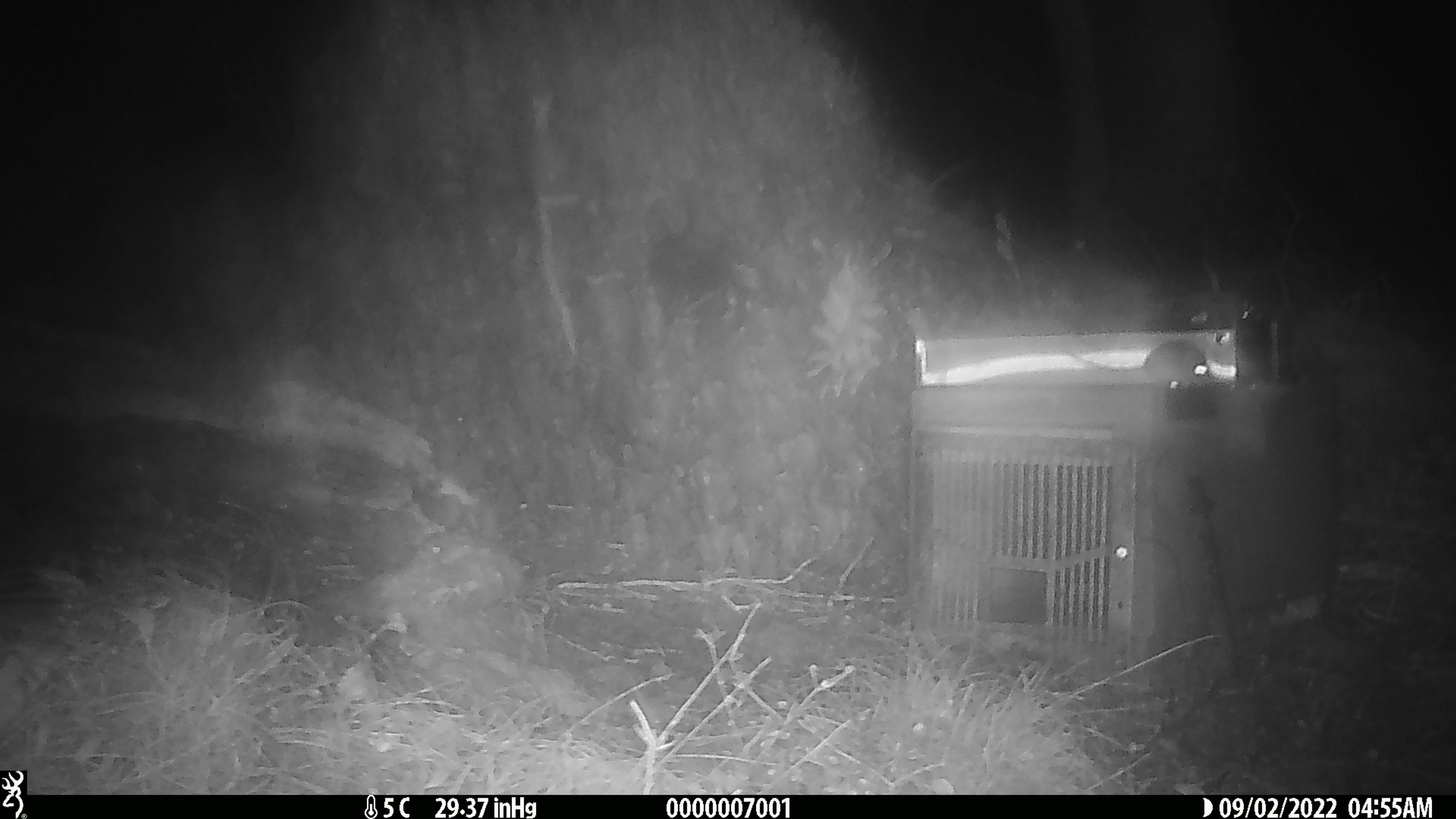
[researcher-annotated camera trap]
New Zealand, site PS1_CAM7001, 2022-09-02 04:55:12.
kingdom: Animalia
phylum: Chordata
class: Mammalia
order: Rodentia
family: Muridae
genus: Mus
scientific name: Mus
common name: mouse